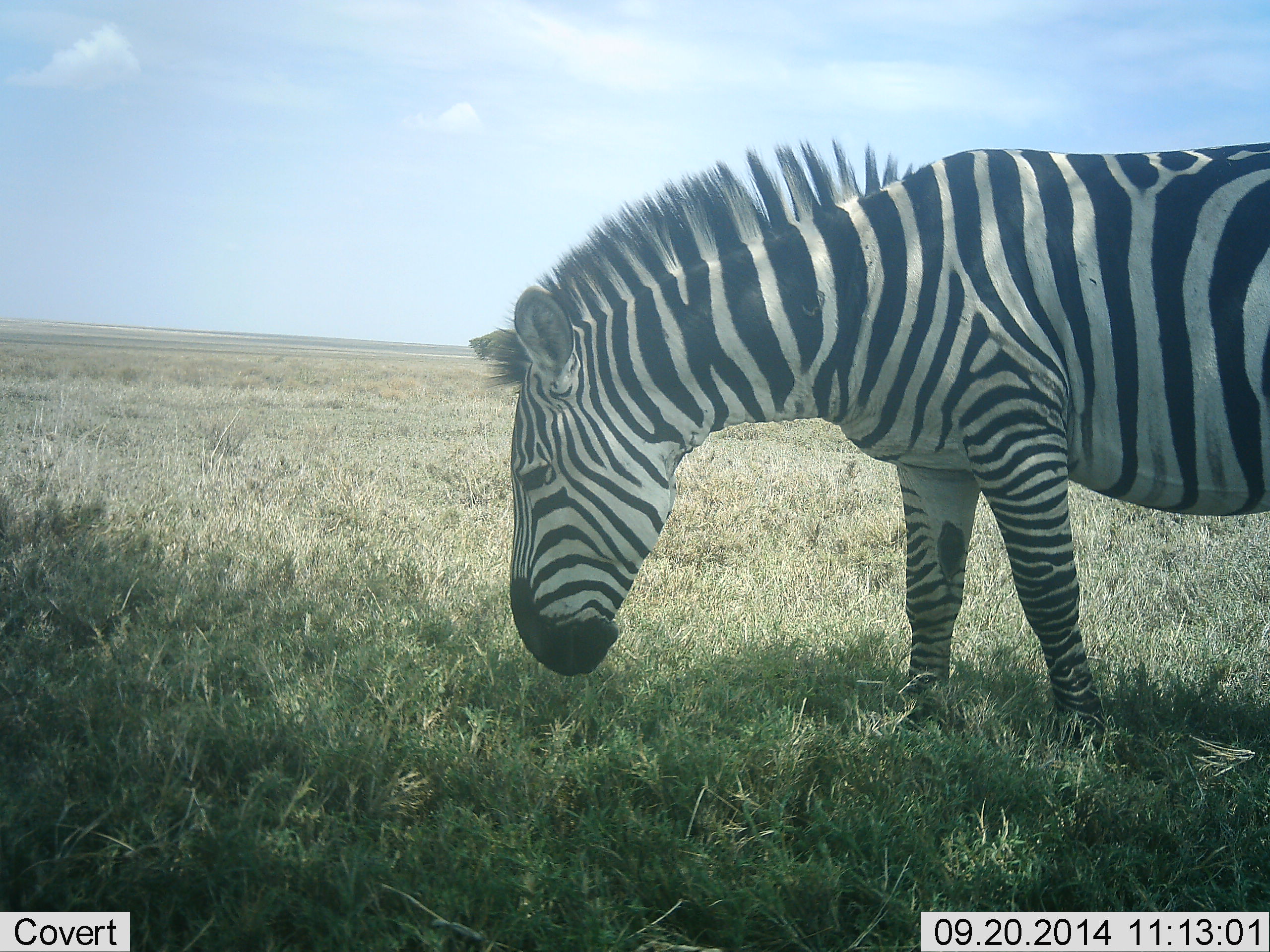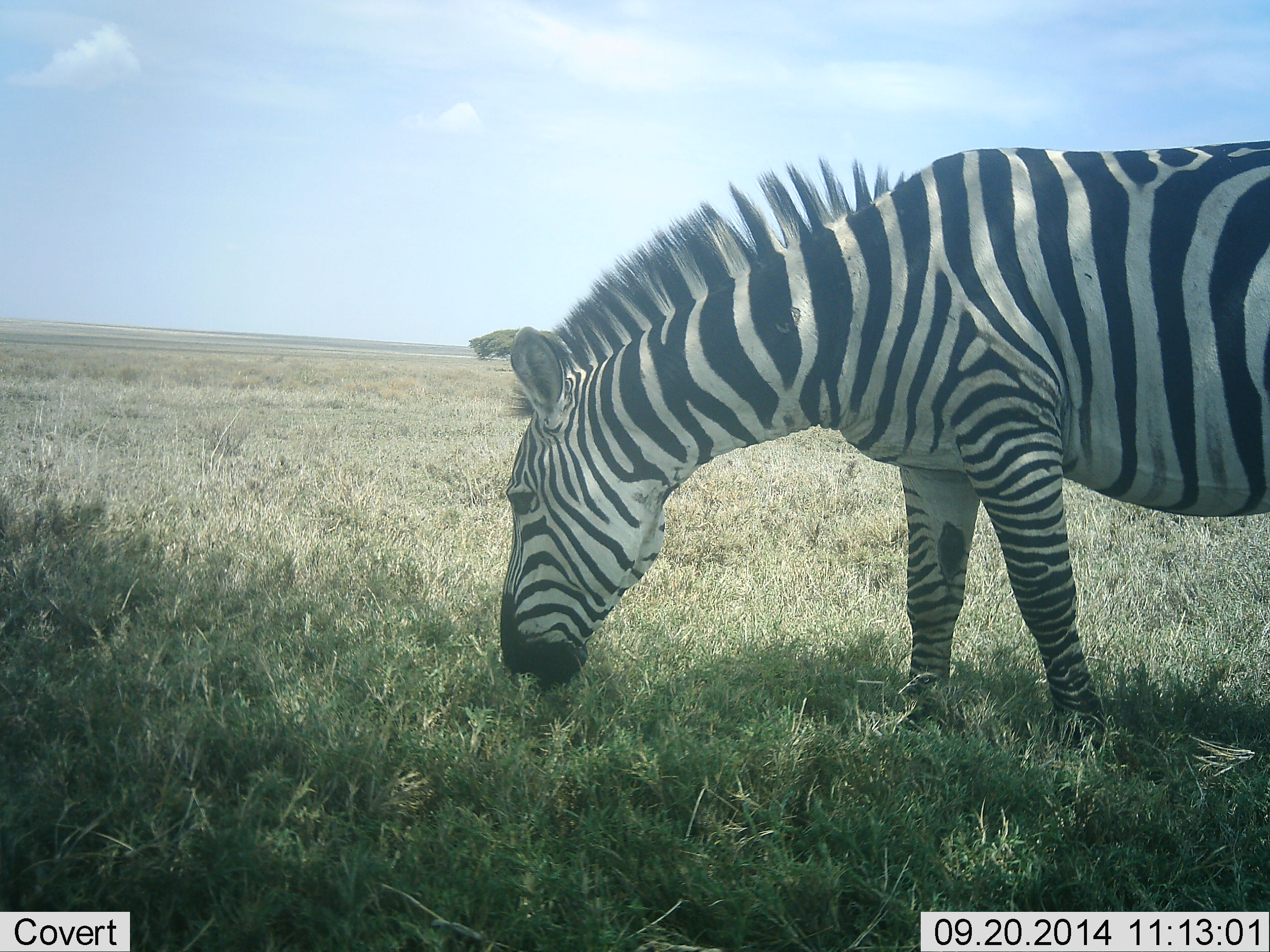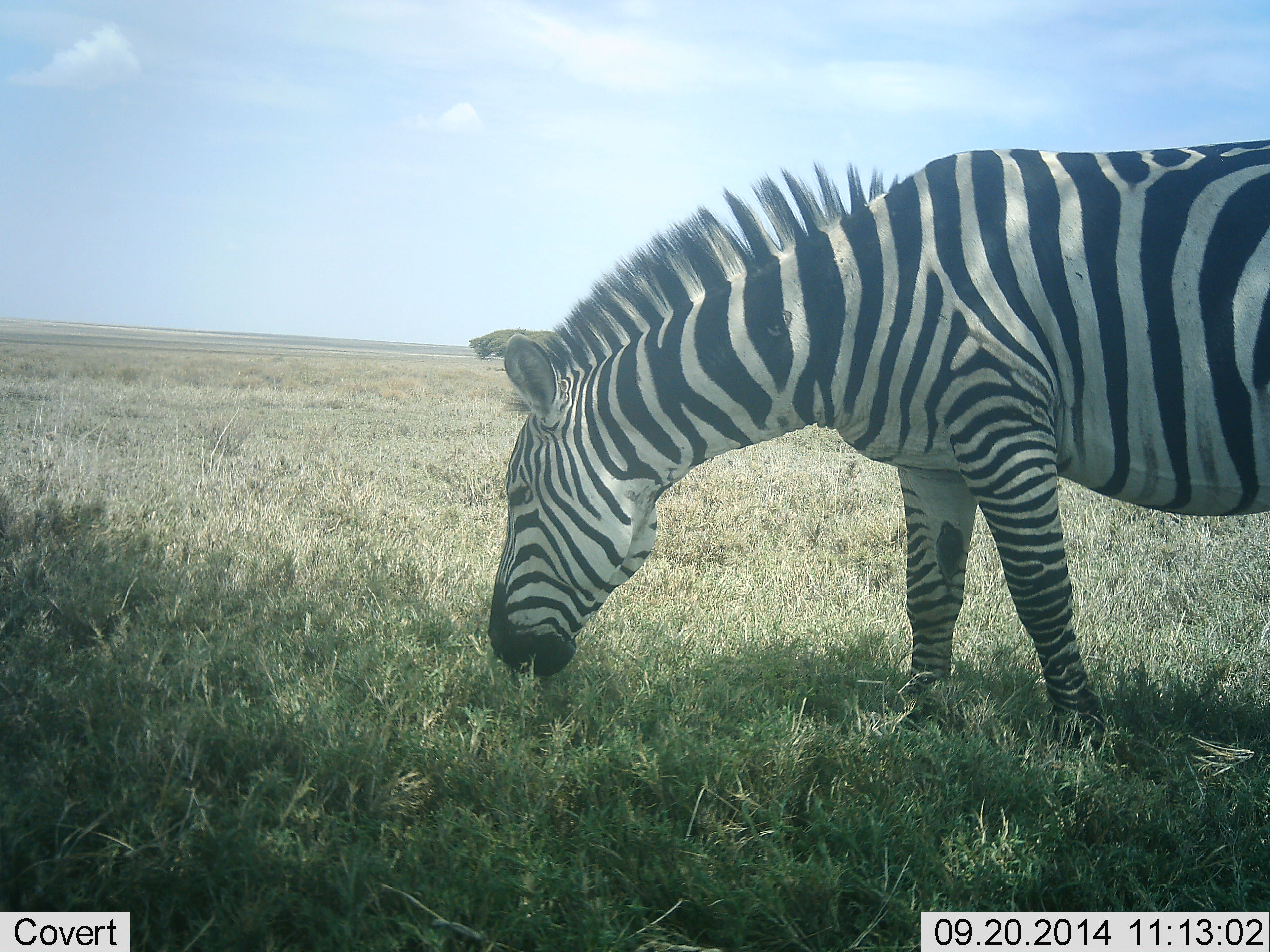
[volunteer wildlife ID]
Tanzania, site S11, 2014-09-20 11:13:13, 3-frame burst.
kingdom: Animalia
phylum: Chordata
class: Mammalia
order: Perissodactyla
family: Equidae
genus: Equus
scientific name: Equus quagga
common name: plains zebra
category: zebra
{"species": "zebra (plains zebra) (Equus quagga)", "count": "1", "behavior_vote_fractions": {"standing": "40%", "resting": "0%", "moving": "0%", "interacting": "0%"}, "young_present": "0%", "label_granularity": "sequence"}